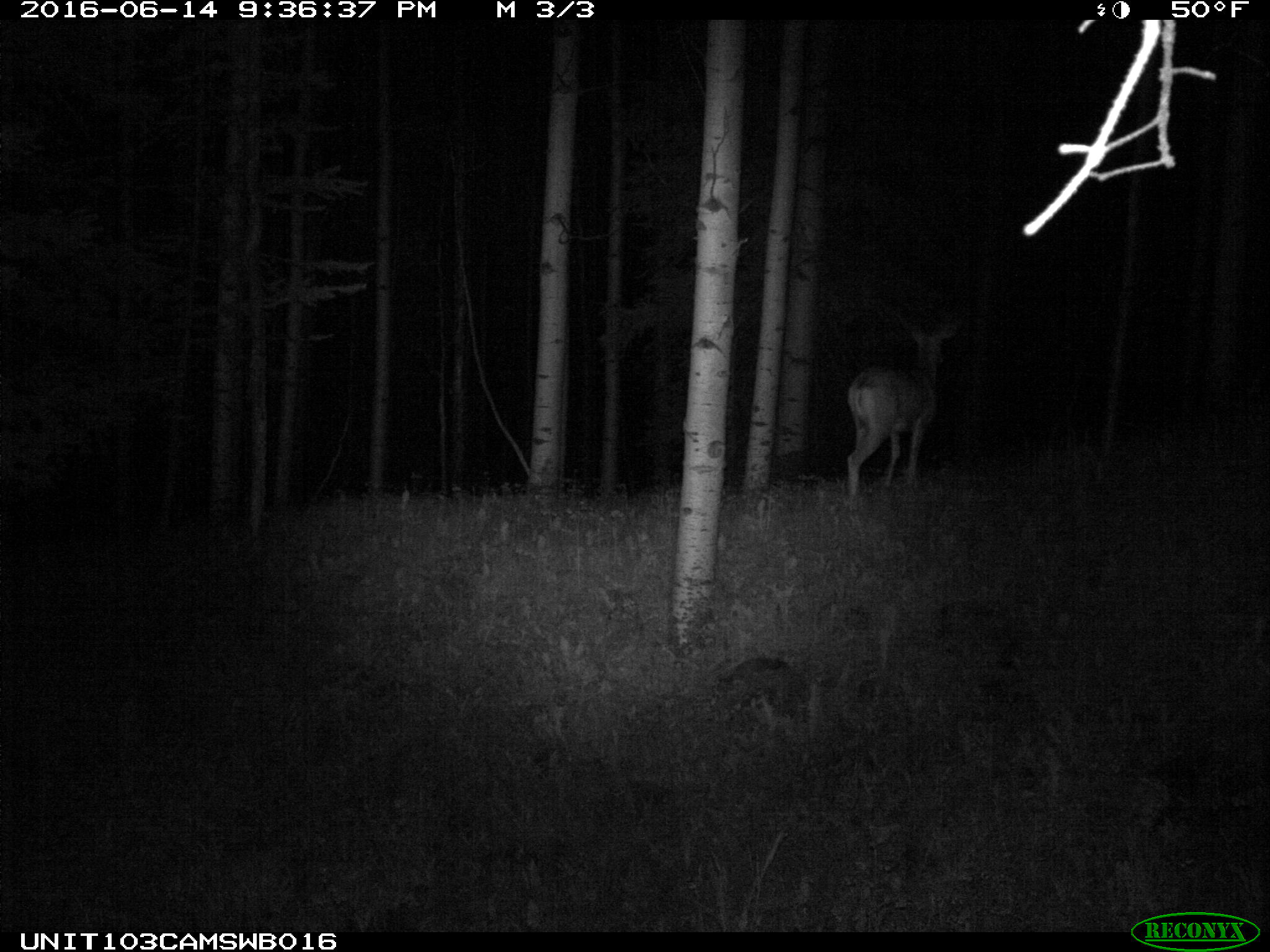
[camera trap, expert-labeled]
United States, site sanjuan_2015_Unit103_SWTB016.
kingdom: Animalia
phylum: Chordata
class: Mammalia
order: Artiodactyla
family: Cervidae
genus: Odocoileus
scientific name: Odocoileus hemionus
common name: mule deer